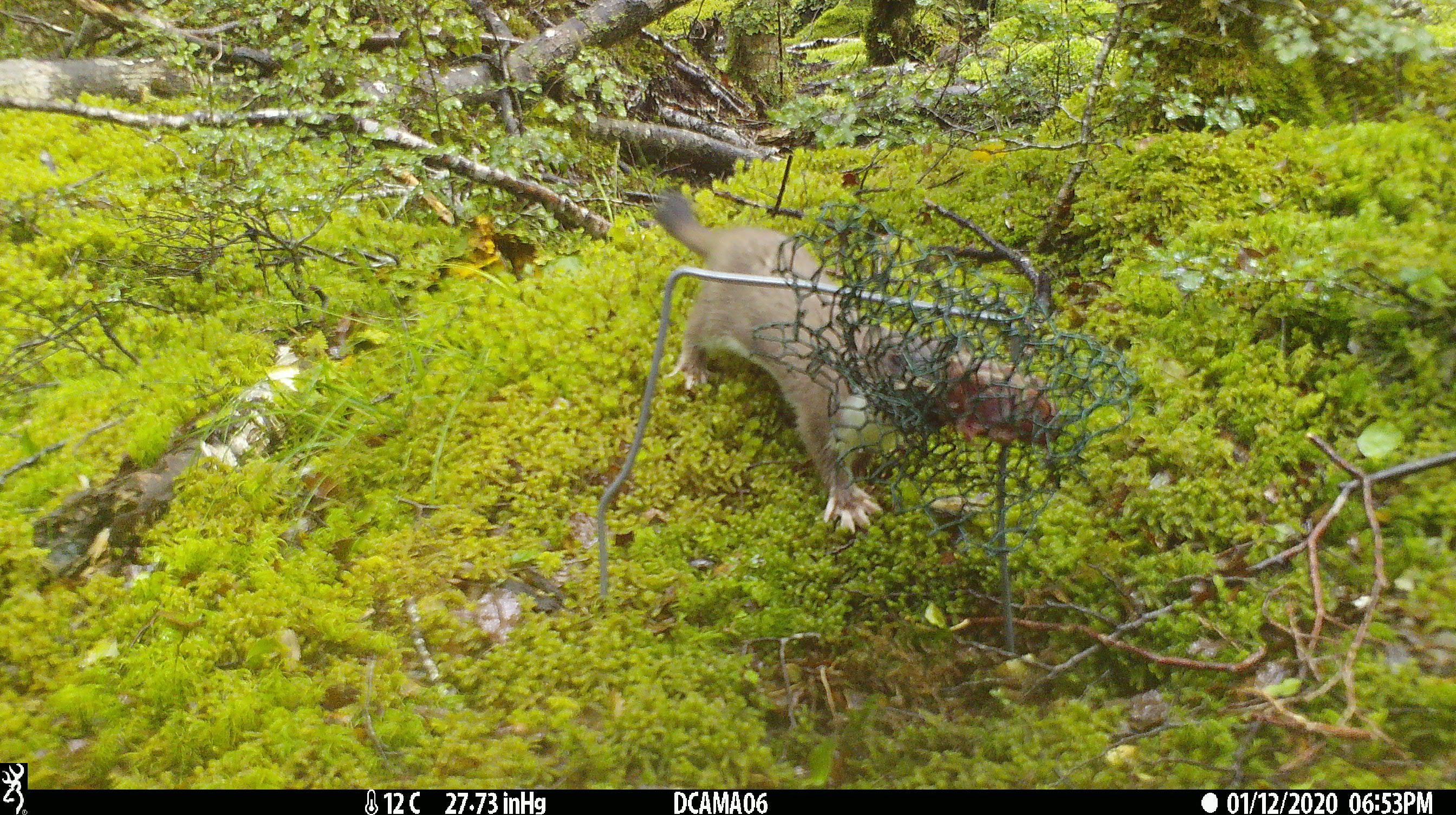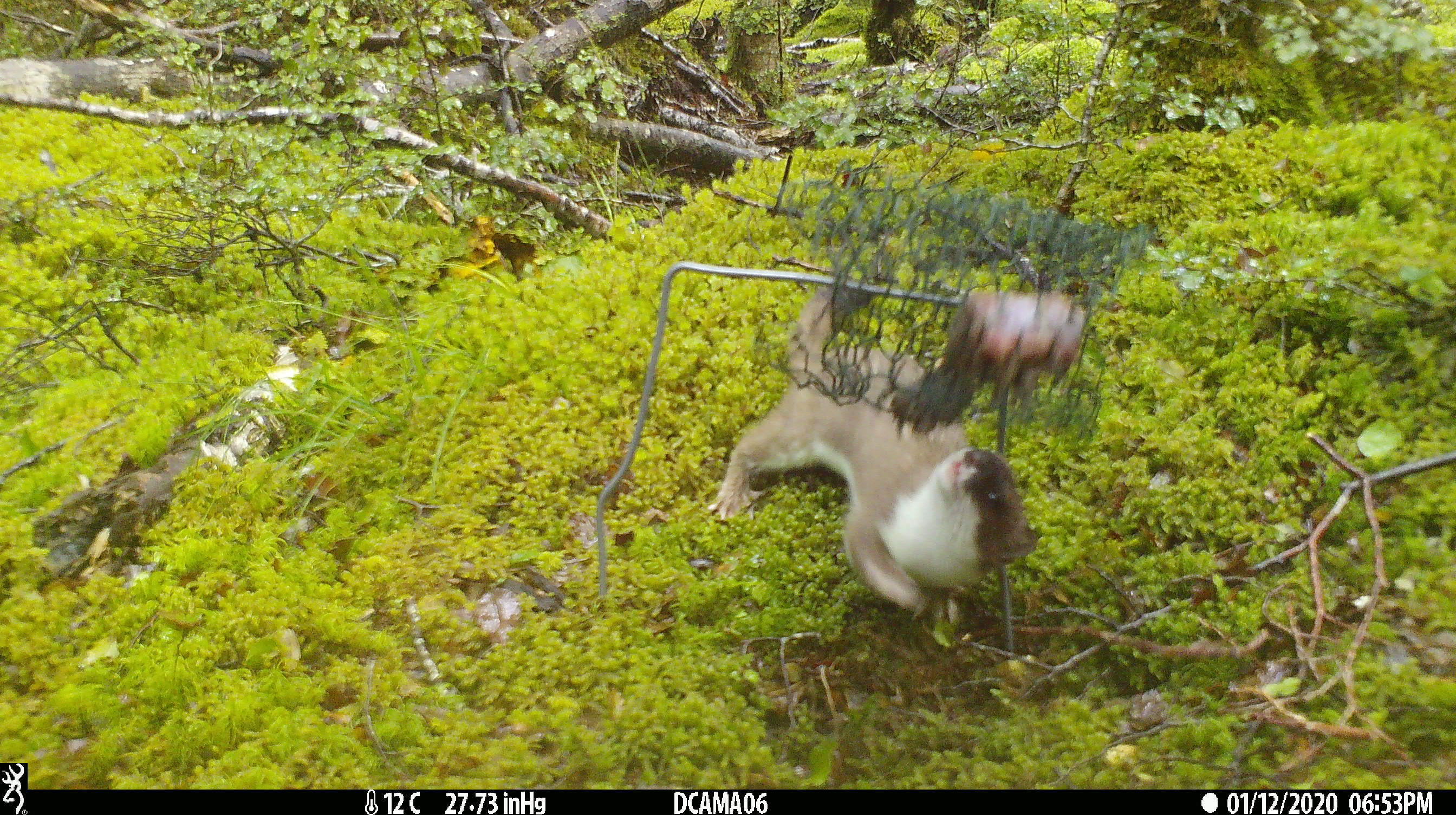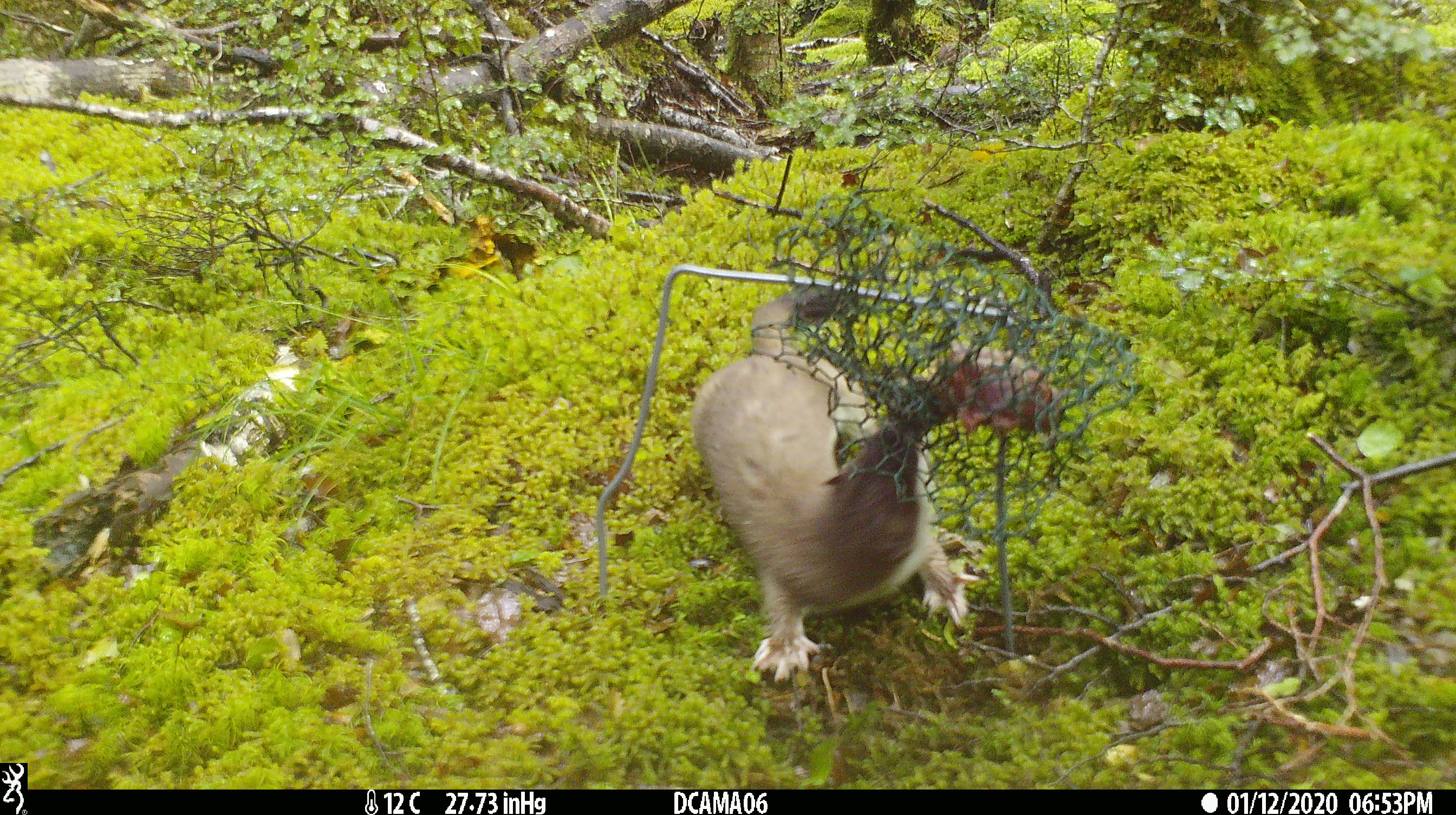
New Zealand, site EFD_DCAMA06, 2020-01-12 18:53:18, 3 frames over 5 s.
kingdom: Animalia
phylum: Chordata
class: Mammalia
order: Carnivora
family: Mustelidae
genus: Mustela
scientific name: Mustela erminea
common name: stoat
Stoat (Mustela erminea).